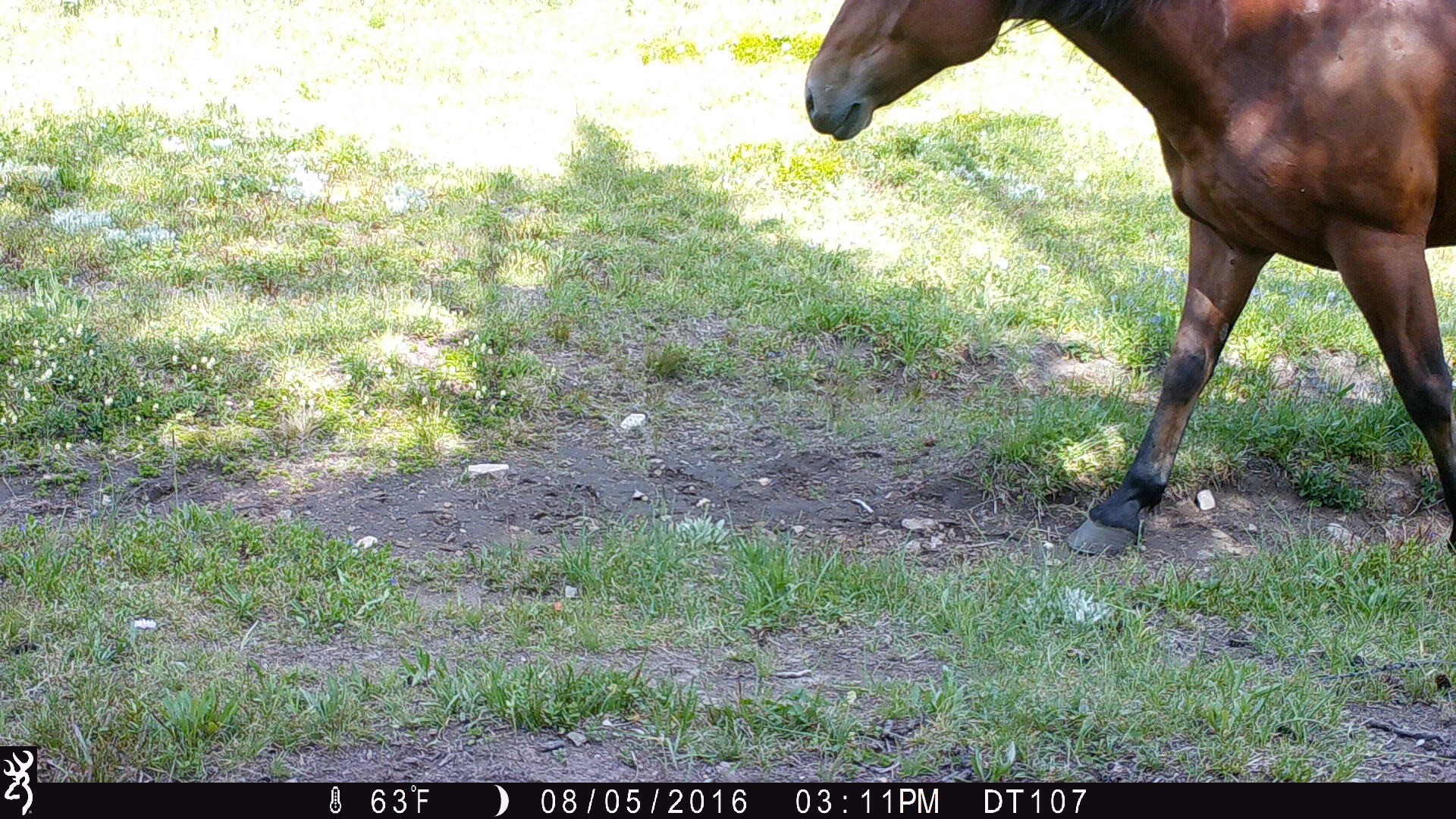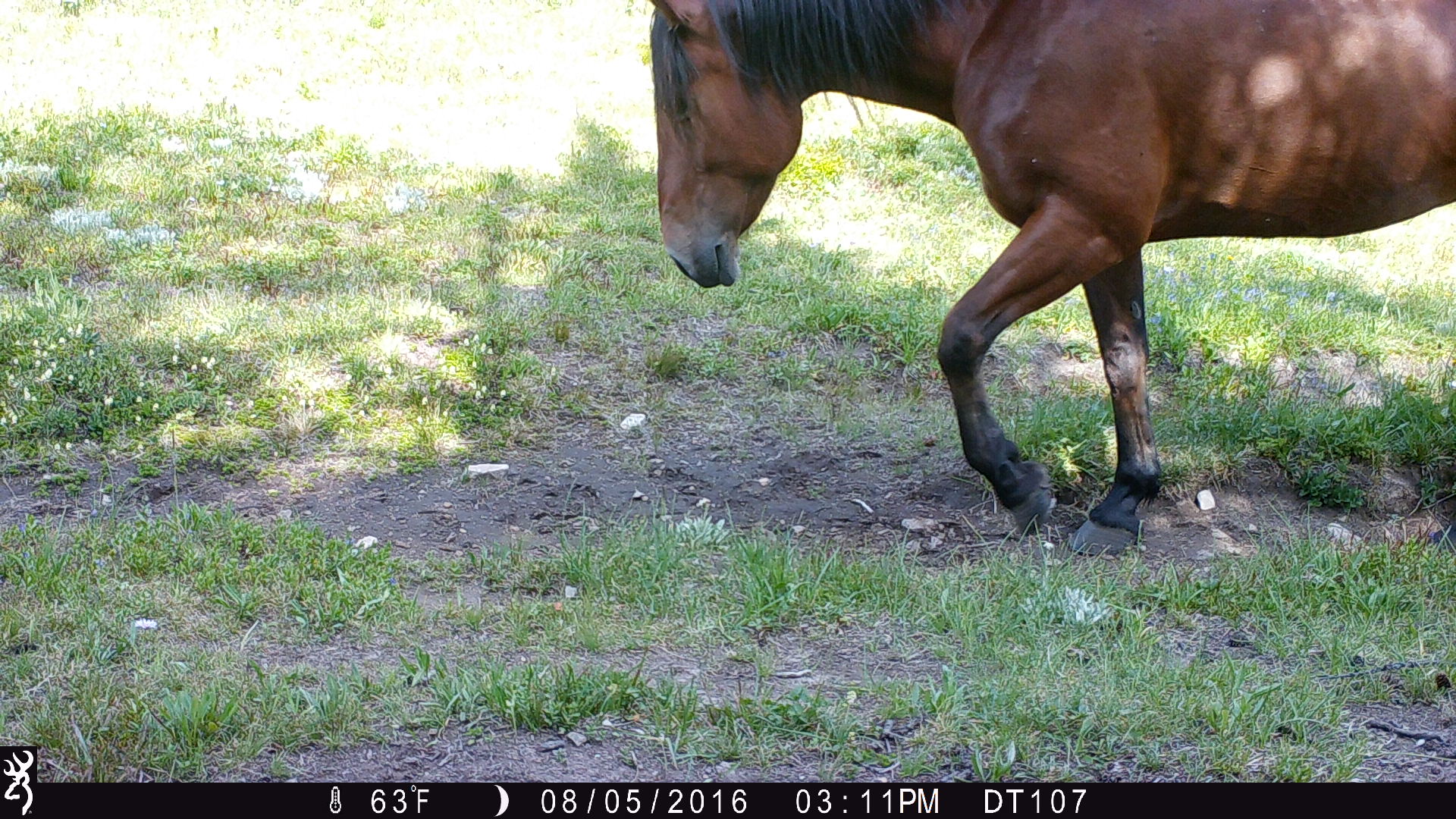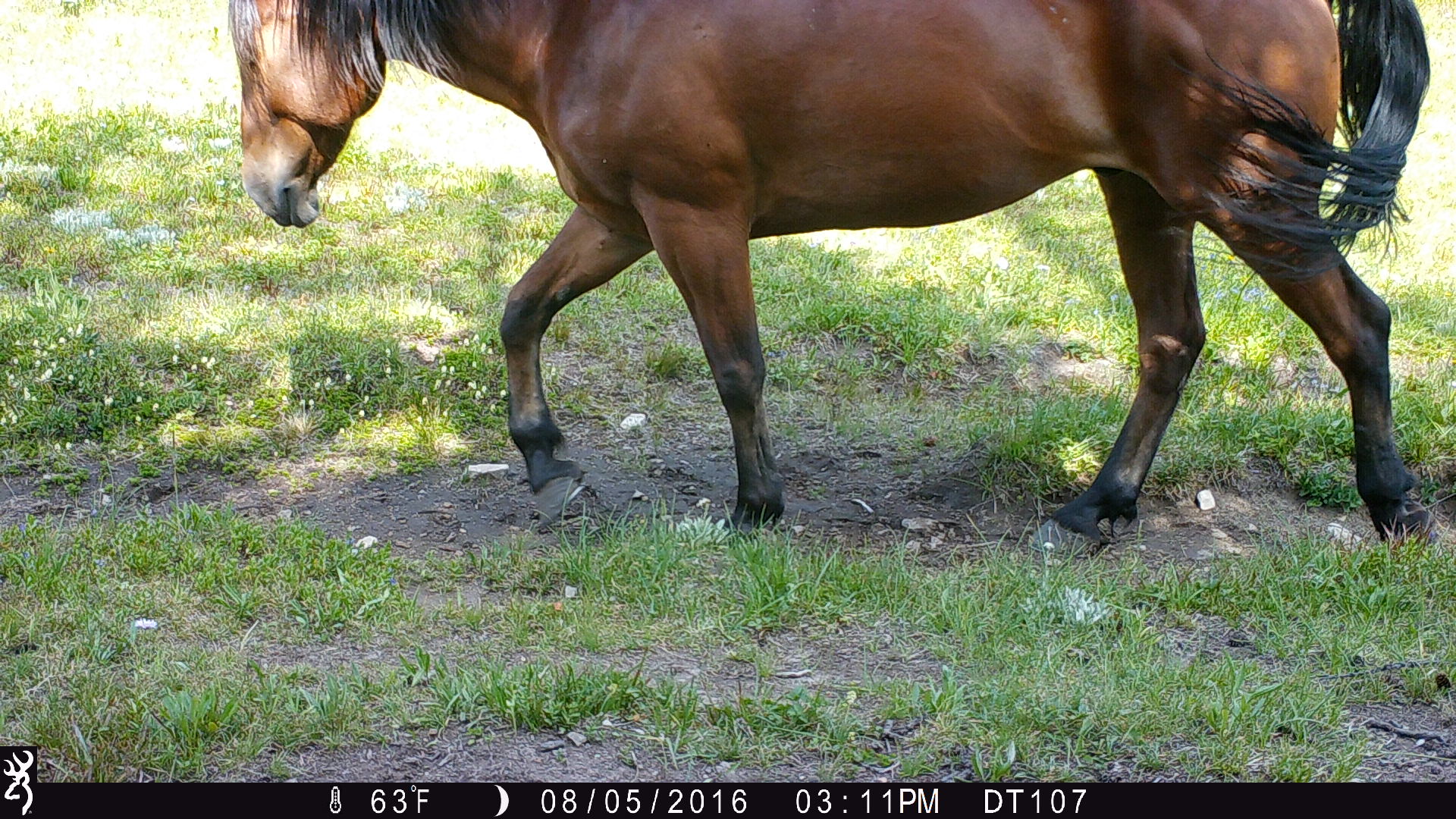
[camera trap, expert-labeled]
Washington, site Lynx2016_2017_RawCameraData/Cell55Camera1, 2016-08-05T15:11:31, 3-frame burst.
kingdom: Animalia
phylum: Chordata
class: Mammalia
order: Perissodactyla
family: Equidae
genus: Equus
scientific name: Equus caballus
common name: domestic horse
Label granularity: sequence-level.